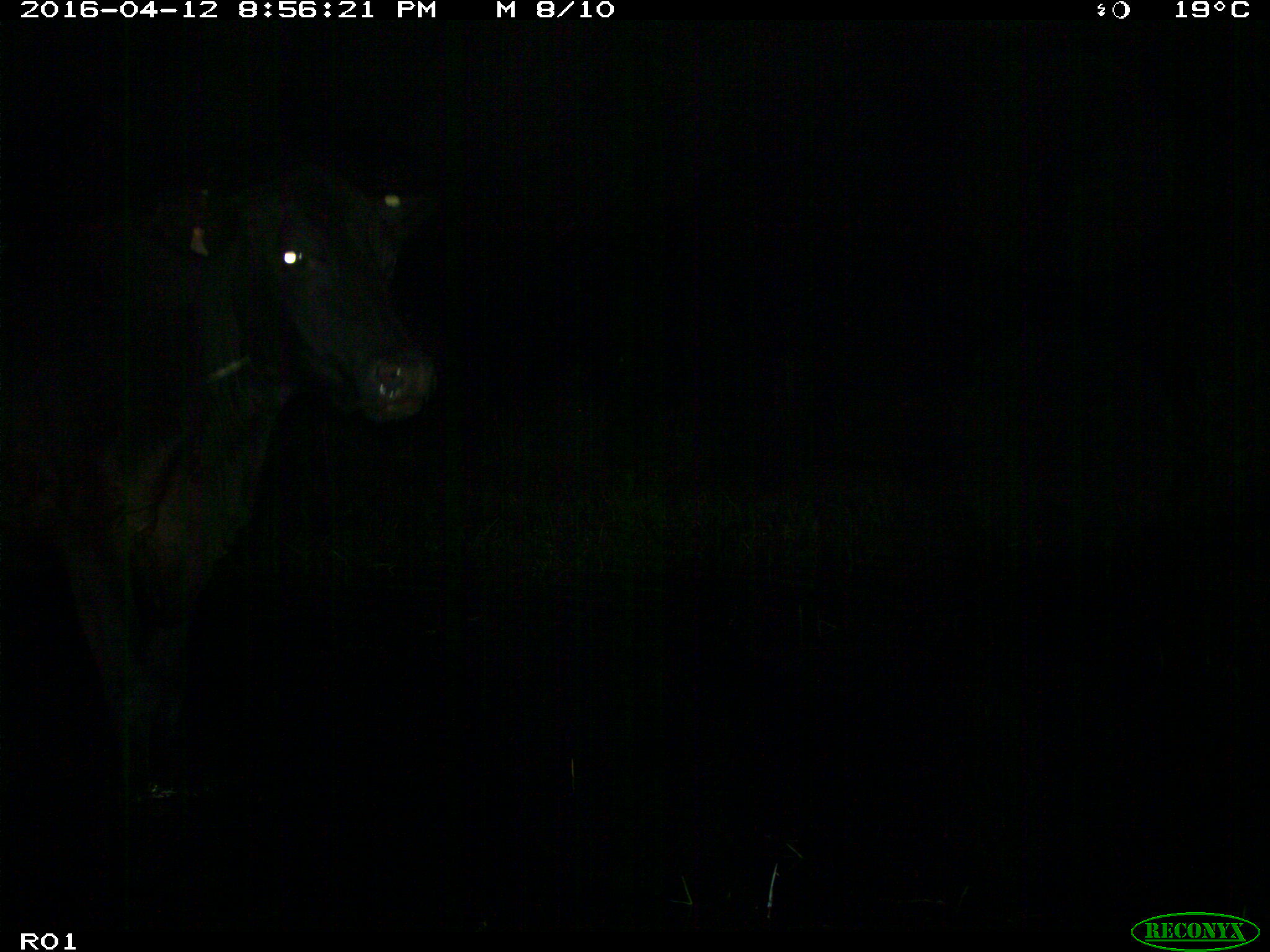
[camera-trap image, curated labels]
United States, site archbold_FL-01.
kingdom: Animalia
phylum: Chordata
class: Mammalia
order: Artiodactyla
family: Bovidae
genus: Bos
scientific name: Bos taurus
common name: domestic cow